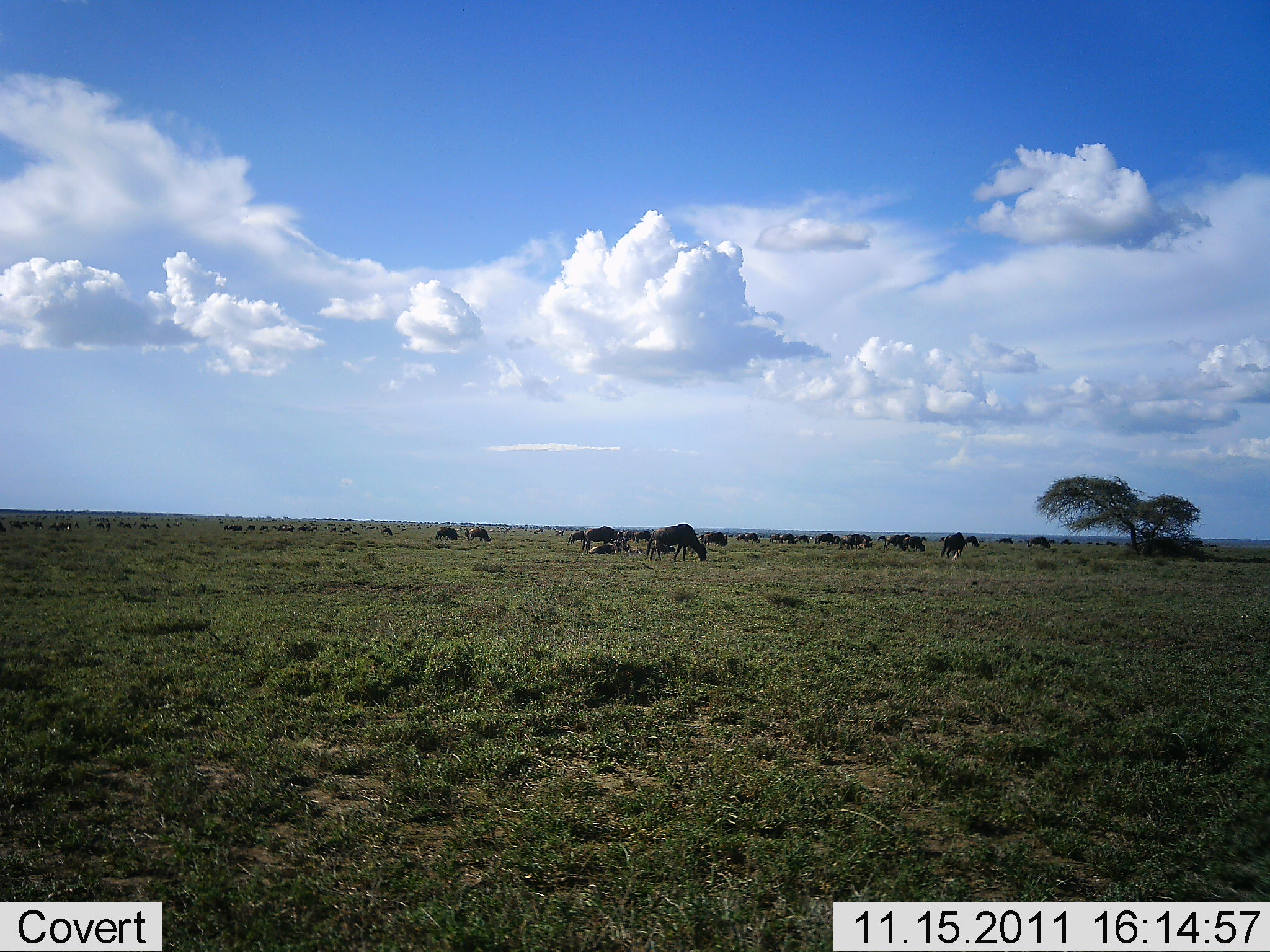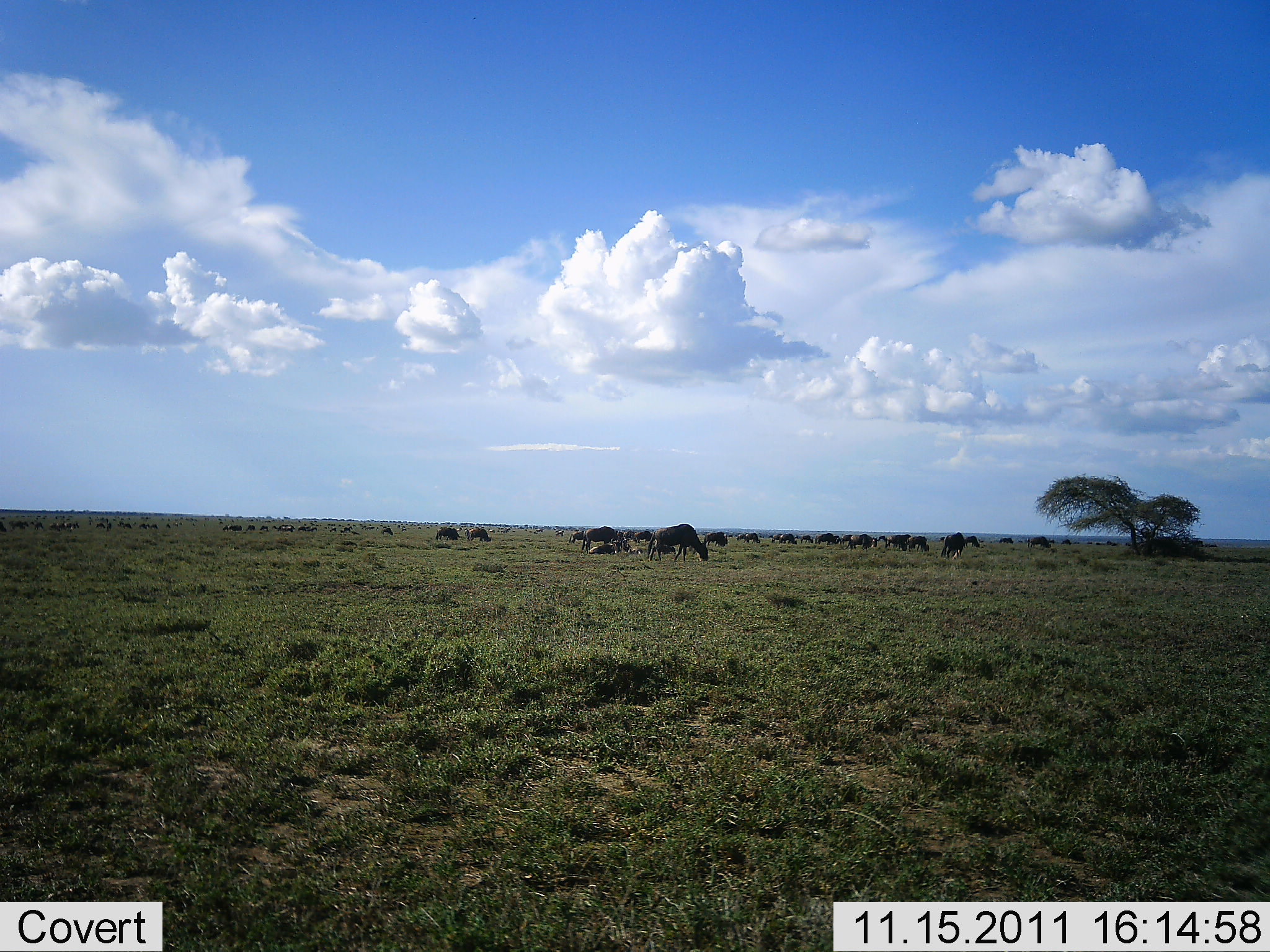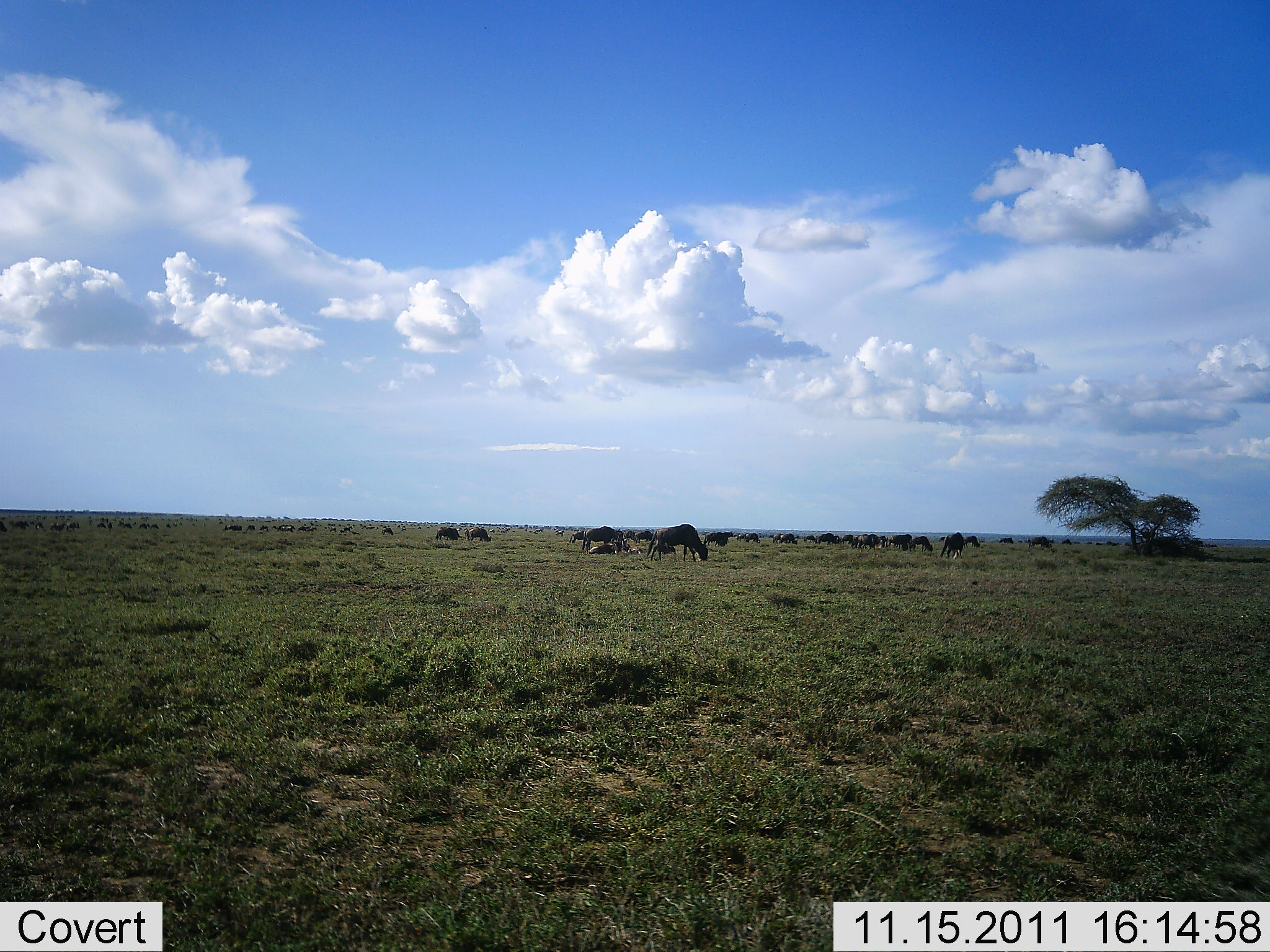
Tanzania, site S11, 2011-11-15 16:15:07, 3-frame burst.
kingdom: Animalia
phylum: Chordata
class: Mammalia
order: Artiodactyla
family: Bovidae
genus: Connochaetes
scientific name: Connochaetes taurinus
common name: blue wildebeest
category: wildebeest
Wildebeest (blue wildebeest) (Connochaetes taurinus), count 11-50. Behavior (volunteer vote fractions): standing 64%, resting 27%, moving 27%, interacting 0%. Young present (vote fraction): 0%. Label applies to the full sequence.